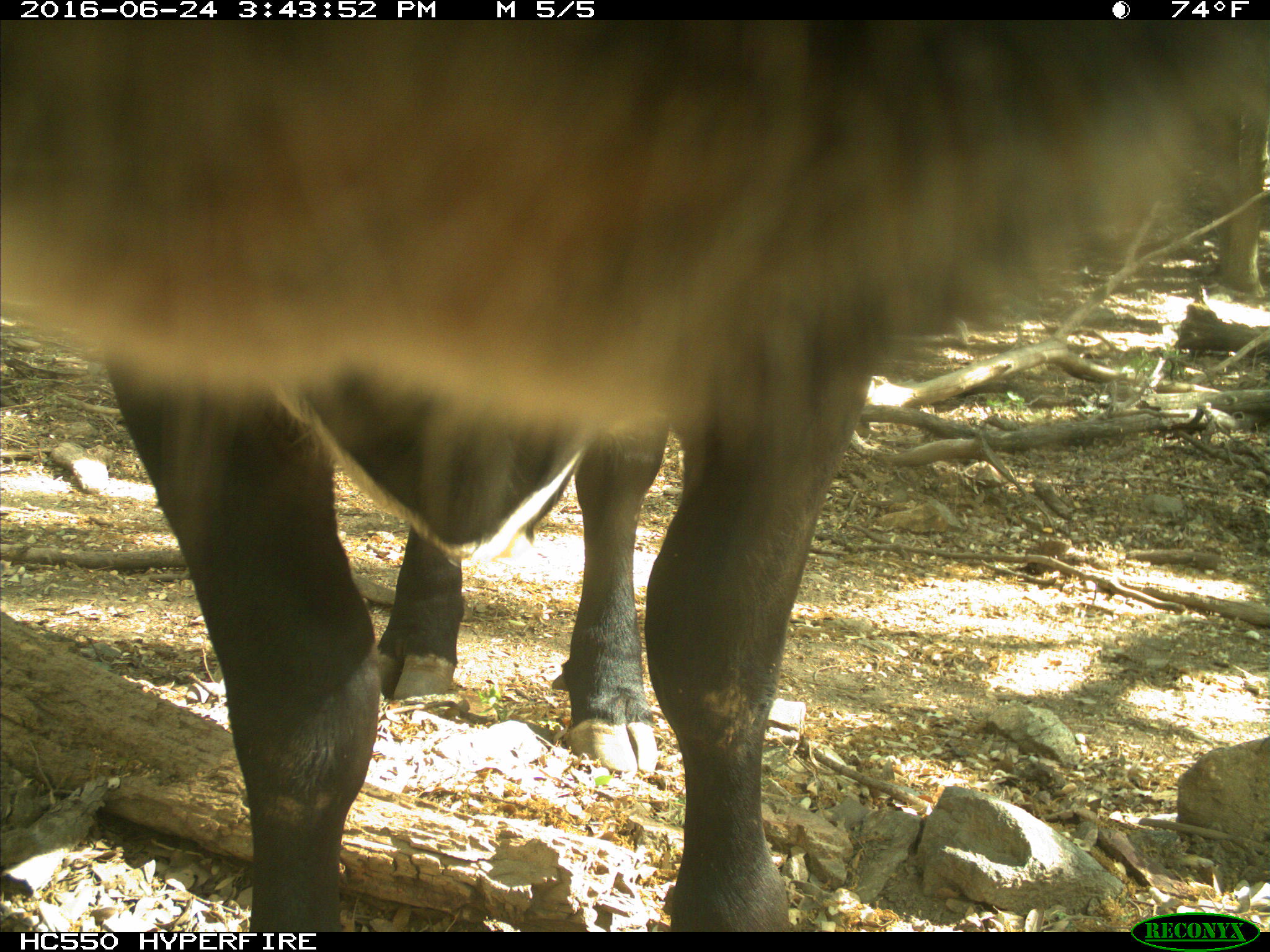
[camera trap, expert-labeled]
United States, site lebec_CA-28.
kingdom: Animalia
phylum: Chordata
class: Mammalia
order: Artiodactyla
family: Bovidae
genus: Bos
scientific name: Bos taurus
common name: domestic cow